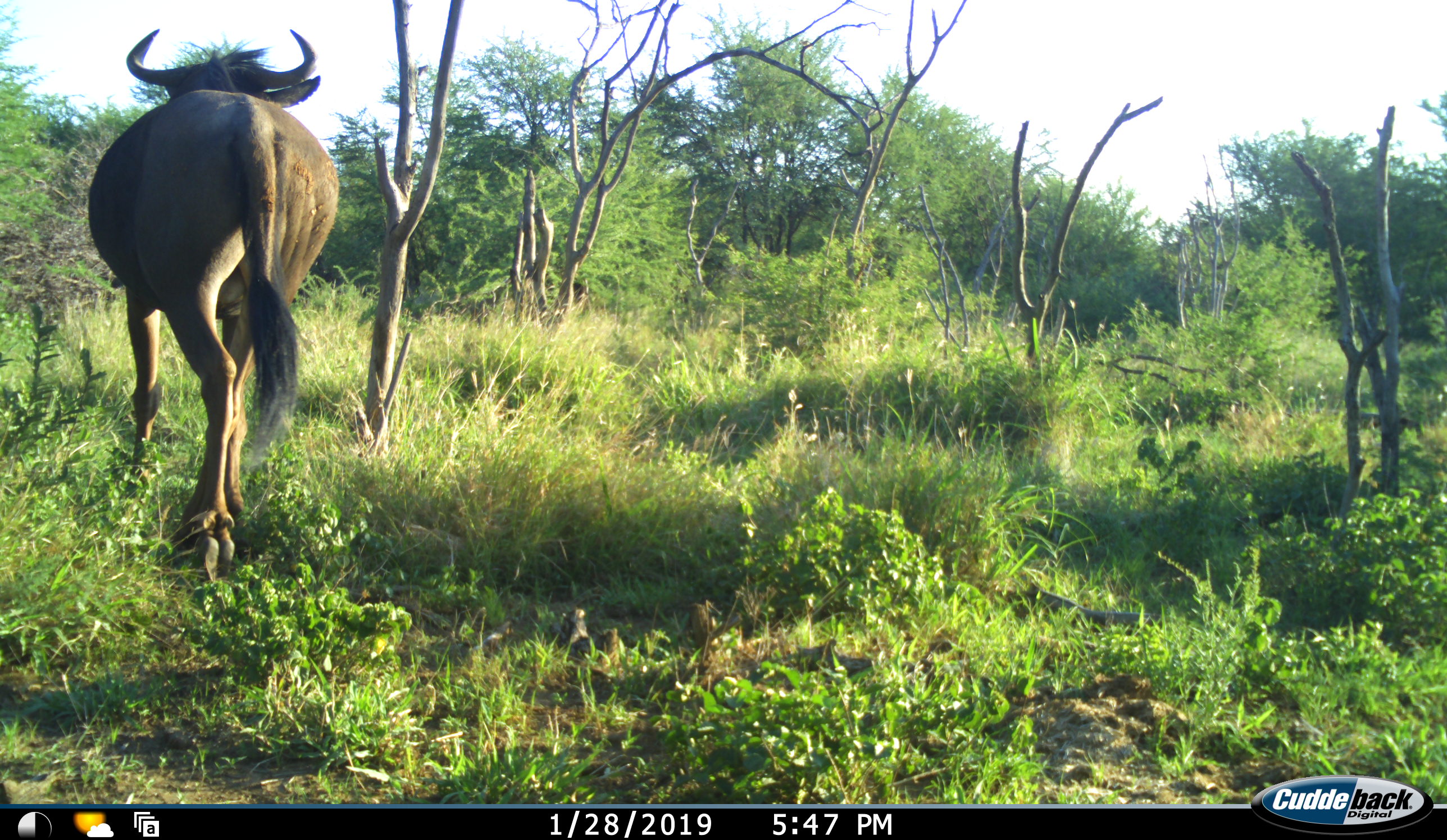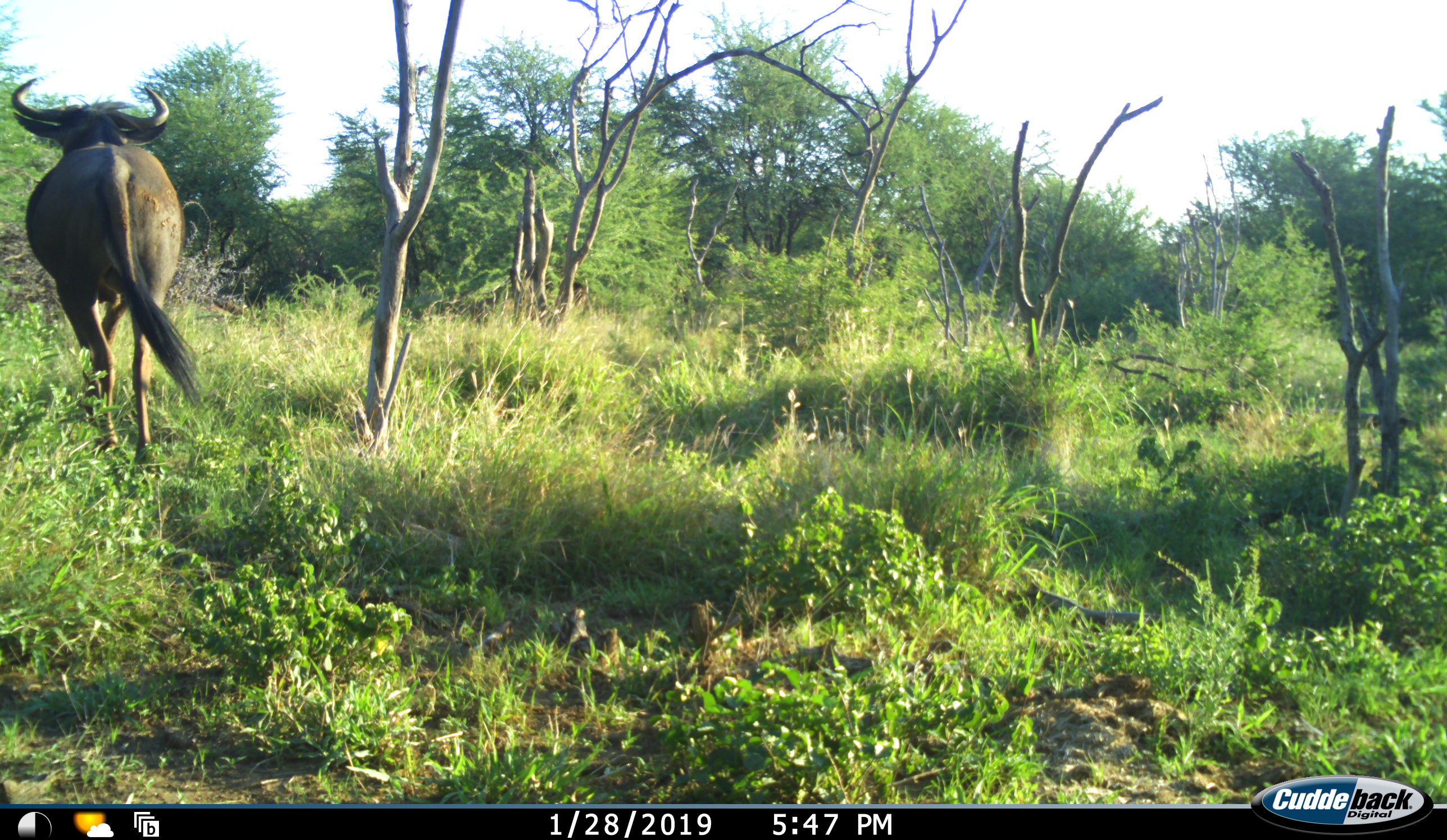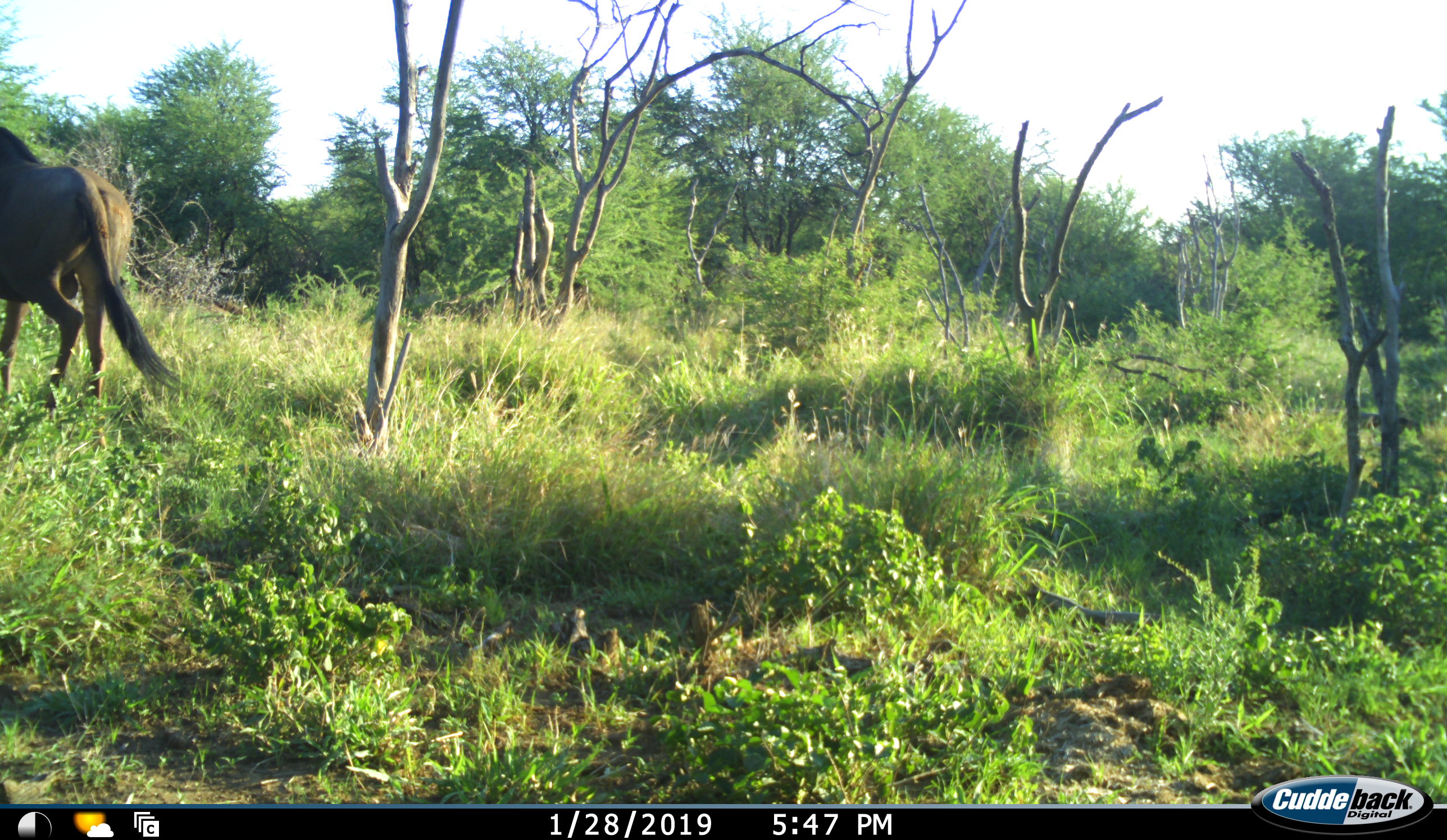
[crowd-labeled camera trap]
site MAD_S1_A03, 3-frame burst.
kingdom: Animalia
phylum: Chordata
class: Mammalia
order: Artiodactyla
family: Bovidae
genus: Connochaetes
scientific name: Connochaetes taurinus taurinus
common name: blue wildebeest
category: wildebeestblue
Wildebeestblue (blue wildebeest) (Connochaetes taurinus taurinus), count 1. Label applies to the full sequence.